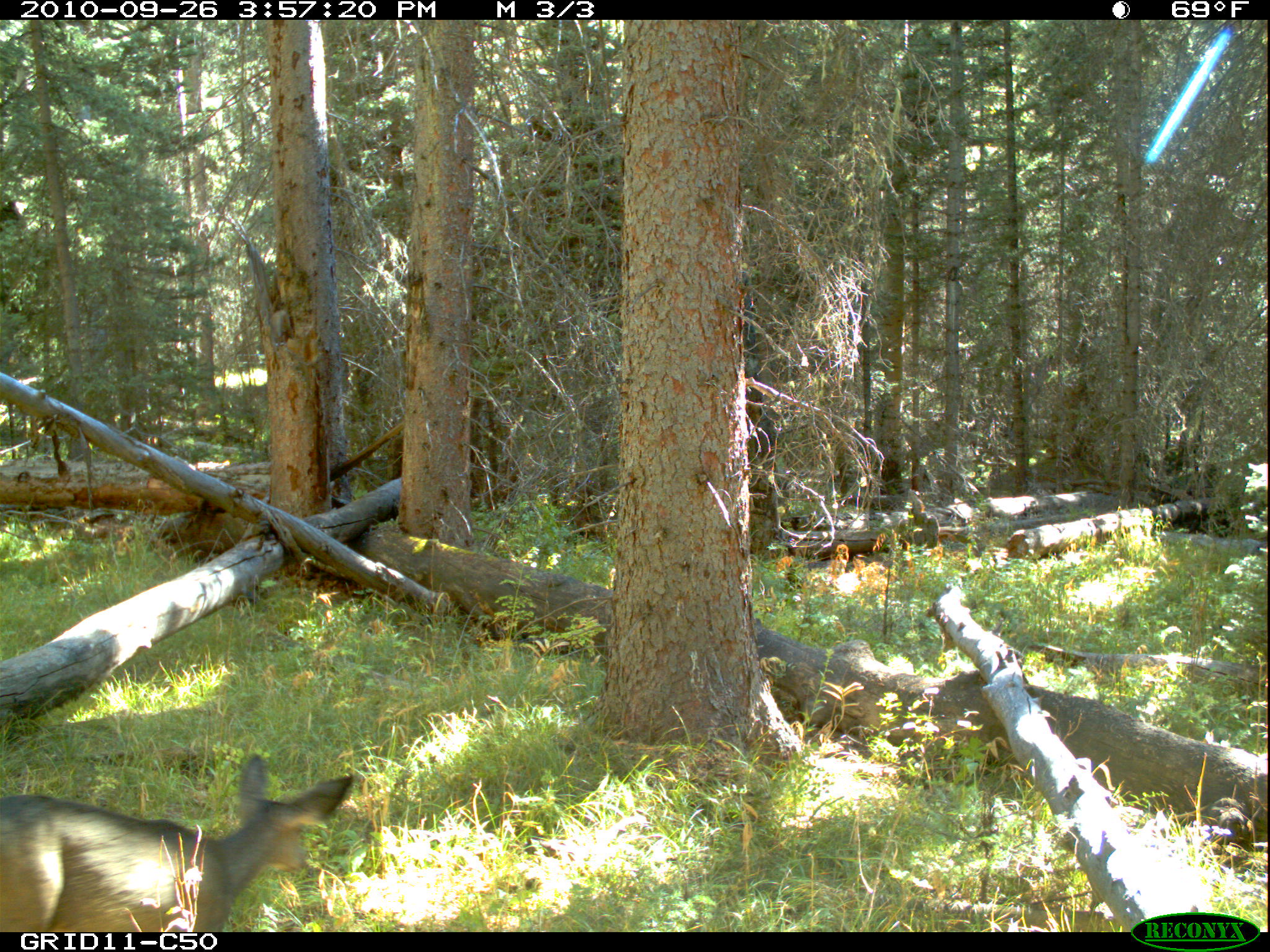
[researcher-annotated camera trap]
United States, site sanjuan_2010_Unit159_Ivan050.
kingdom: Animalia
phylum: Chordata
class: Mammalia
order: Artiodactyla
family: Cervidae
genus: Odocoileus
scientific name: Odocoileus hemionus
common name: mule deer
Odocoileus hemionus (mule deer).